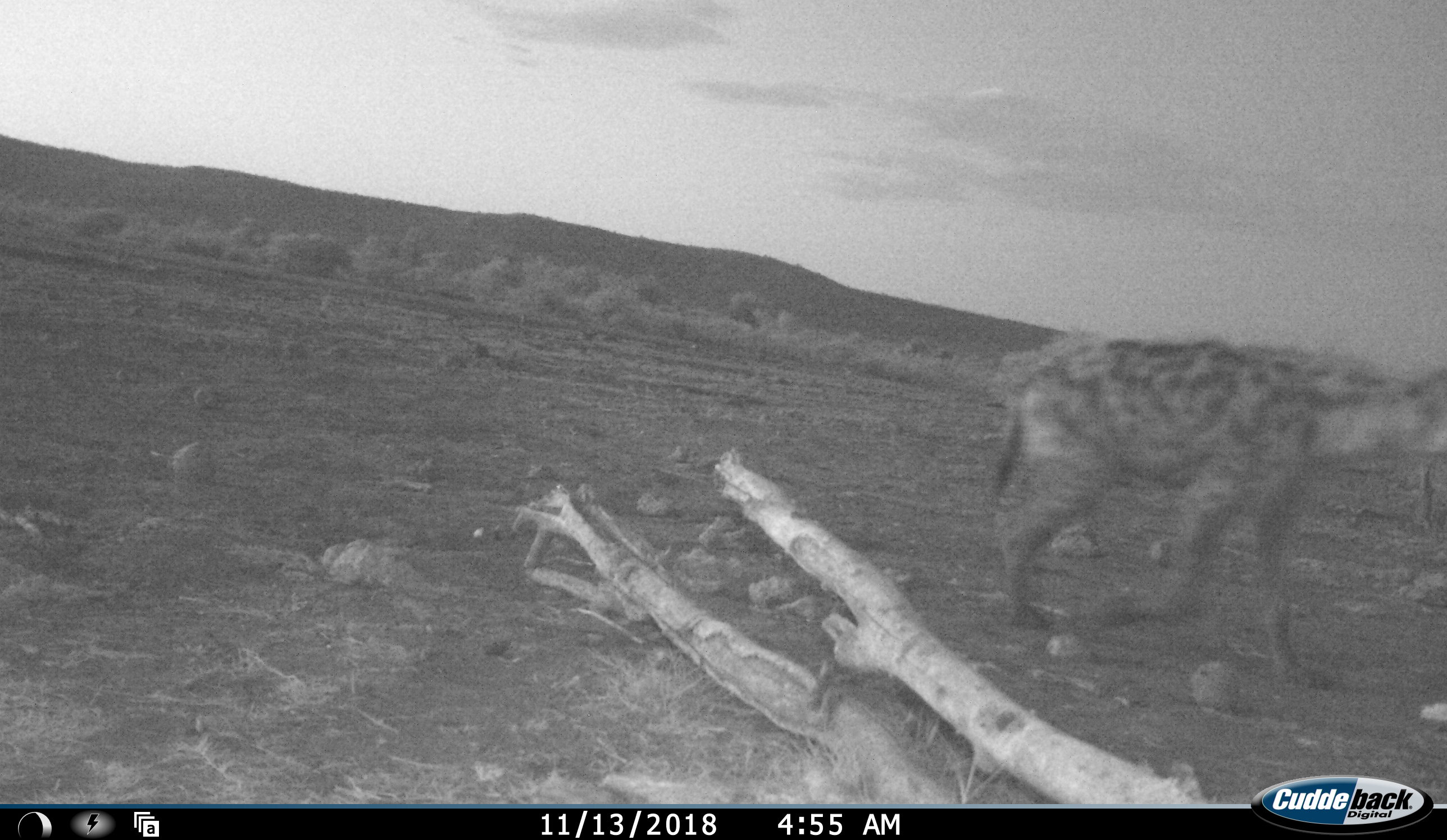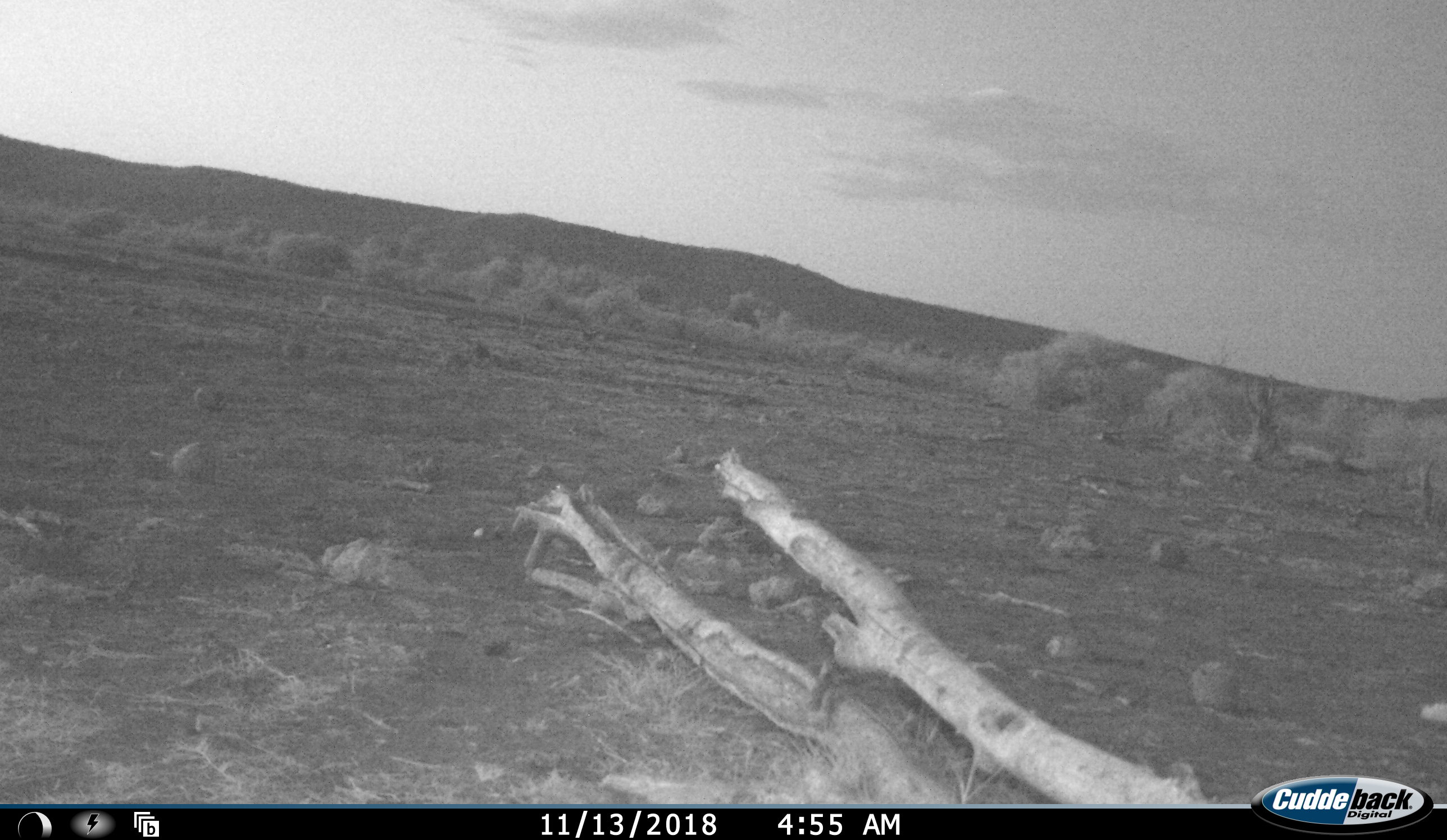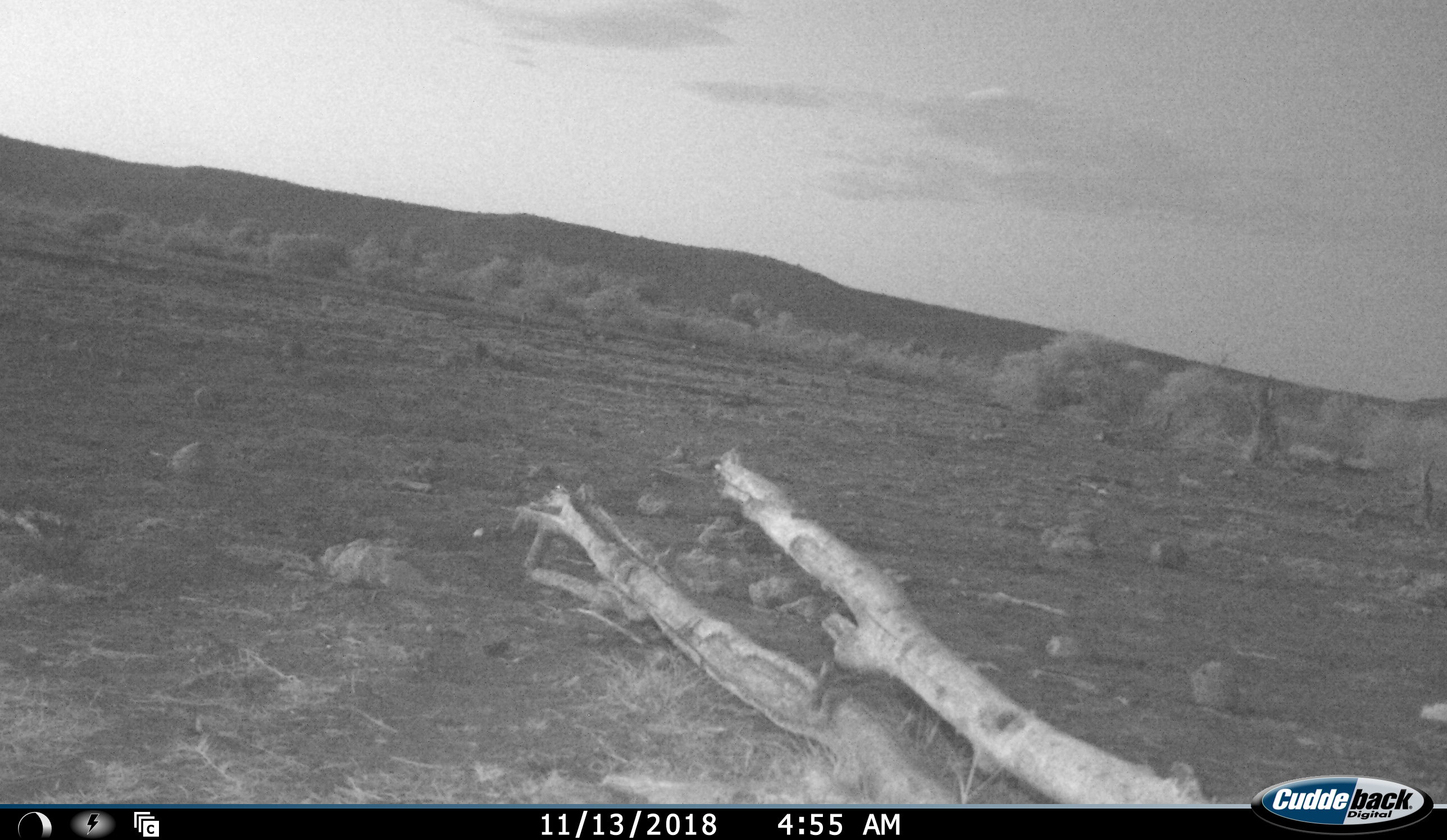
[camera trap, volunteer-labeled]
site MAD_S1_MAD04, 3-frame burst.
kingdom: Animalia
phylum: Chordata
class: Mammalia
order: Carnivora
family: Hyaenidae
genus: Crocuta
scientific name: Crocuta crocuta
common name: spotted hyena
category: hyenaspotted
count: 1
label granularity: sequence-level